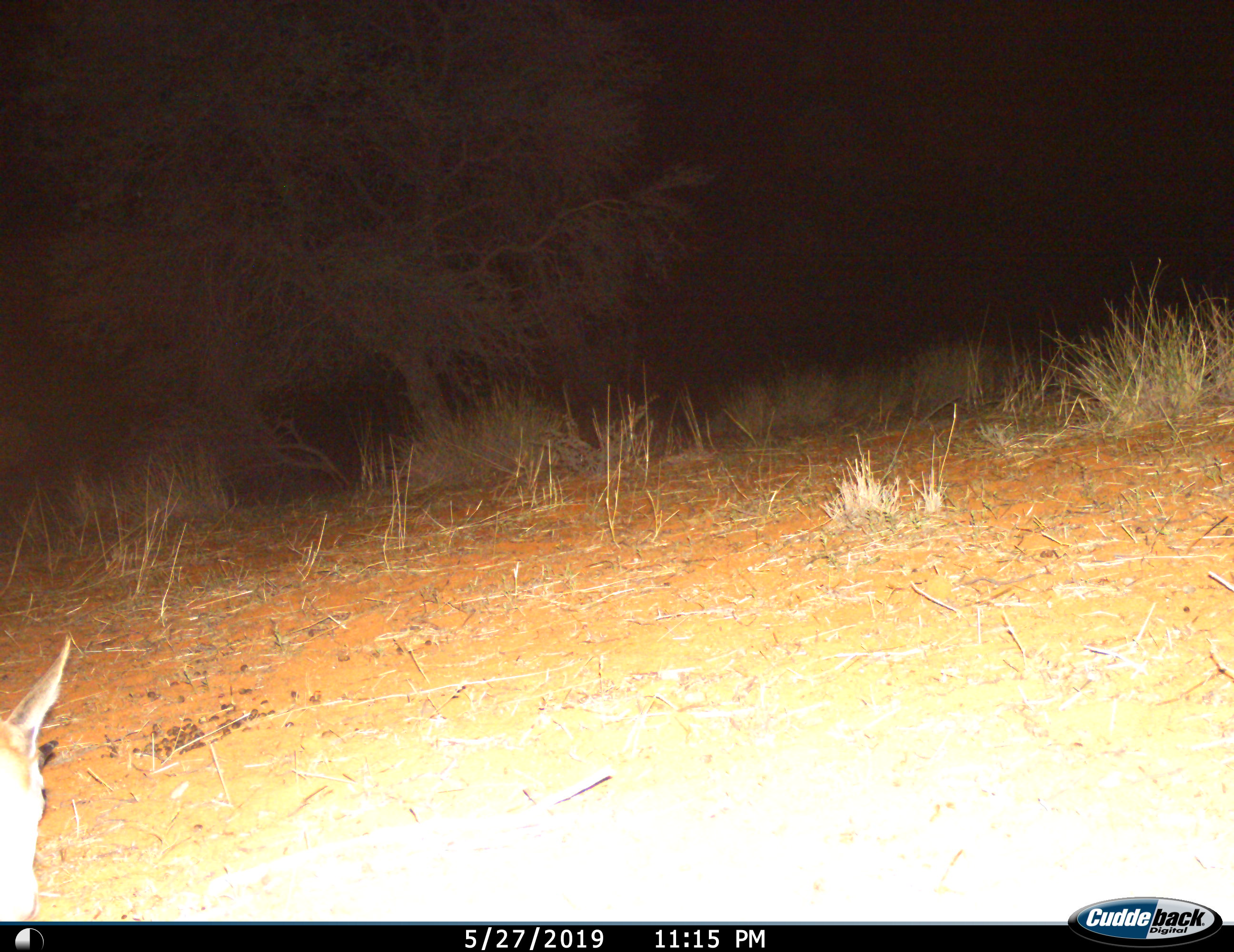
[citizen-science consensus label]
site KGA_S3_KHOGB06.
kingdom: Animalia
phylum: Chordata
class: Mammalia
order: Artiodactyla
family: Bovidae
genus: Antidorcas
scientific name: Antidorcas marsupialis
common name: springbok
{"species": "springbok (Antidorcas marsupialis)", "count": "1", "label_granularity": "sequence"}